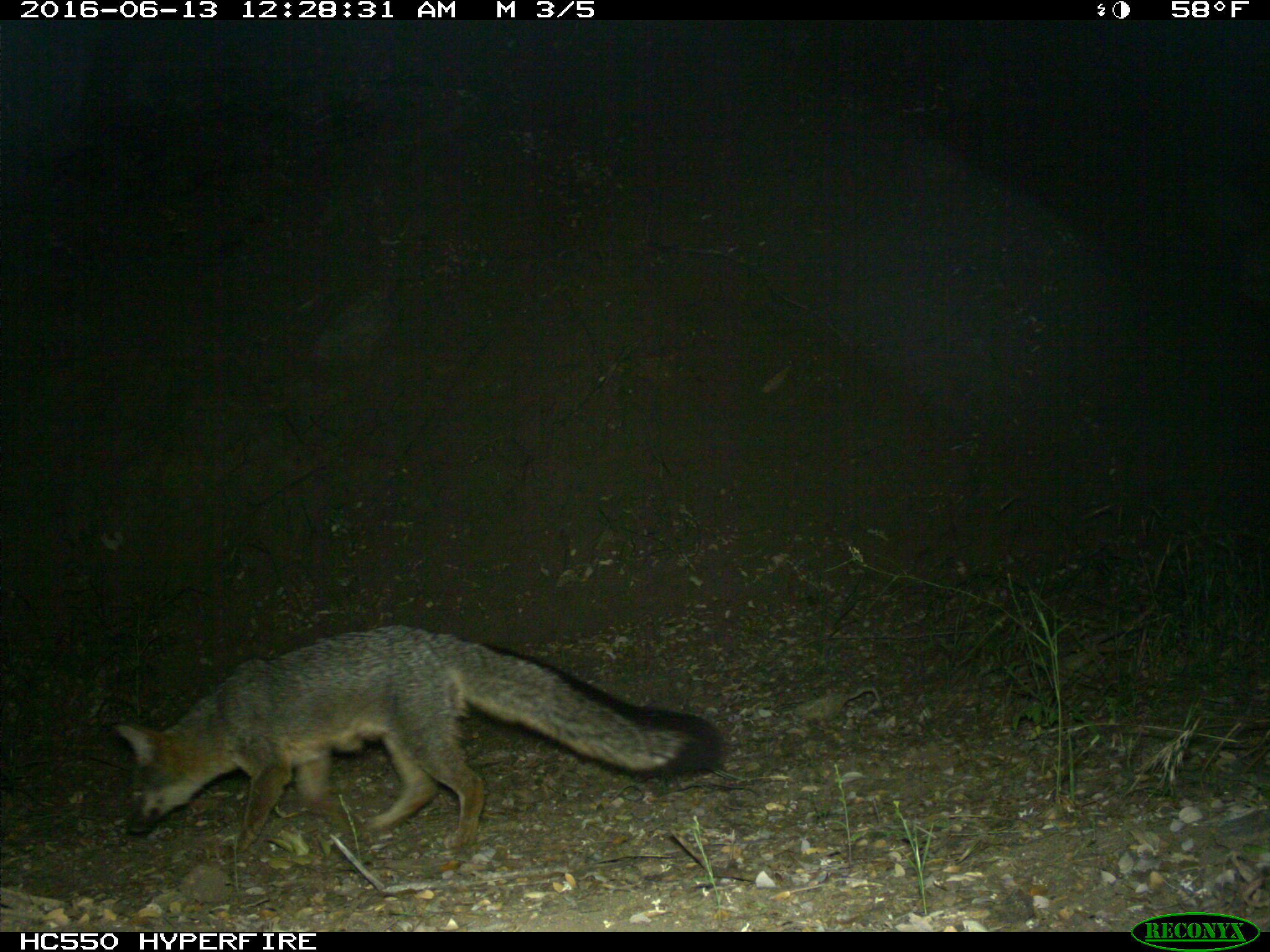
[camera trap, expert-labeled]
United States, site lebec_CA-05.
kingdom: Animalia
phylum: Chordata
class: Mammalia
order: Carnivora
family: Canidae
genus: Urocyon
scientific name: Urocyon cinereoargenteus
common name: gray fox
Urocyon cinereoargenteus (gray fox).